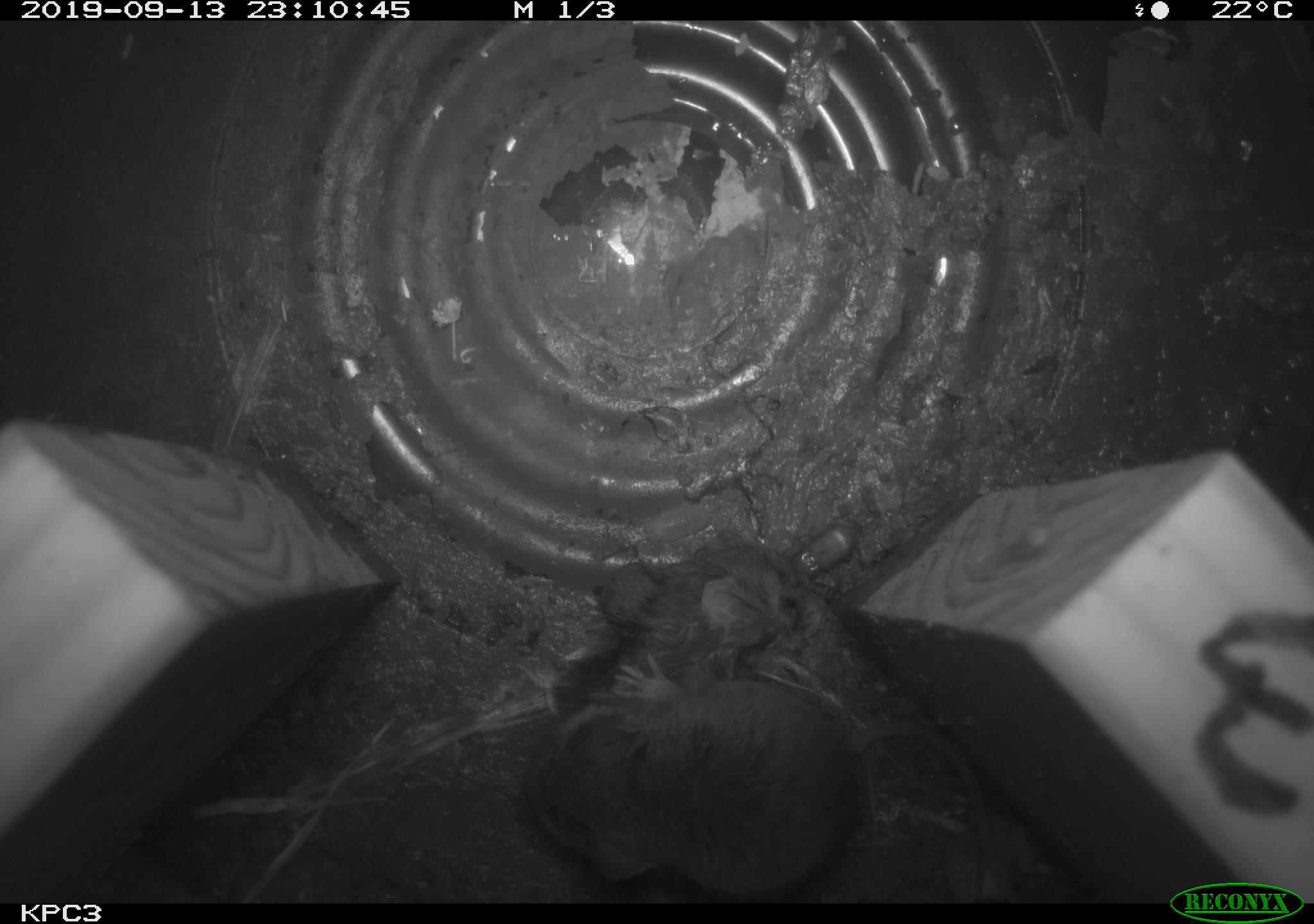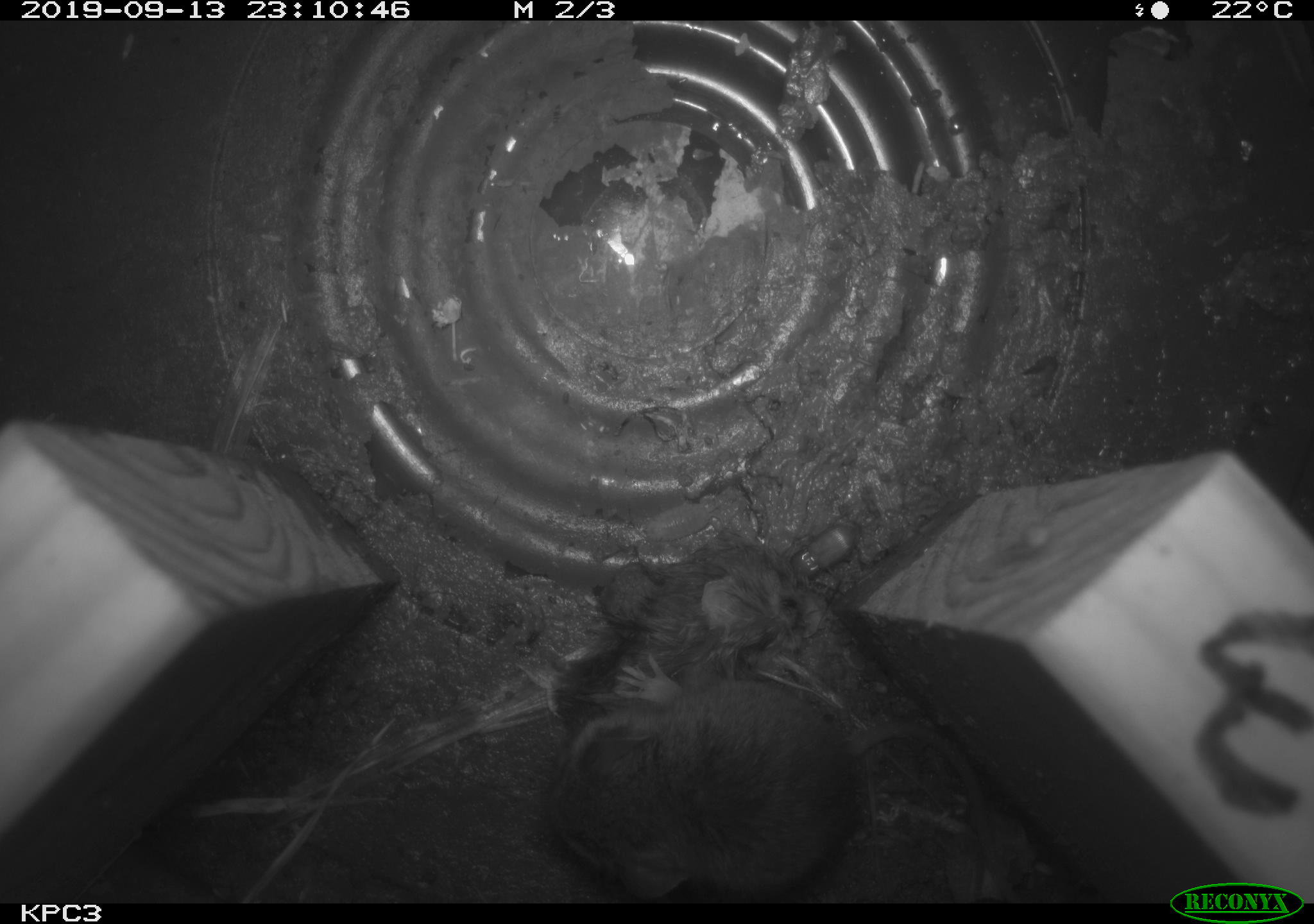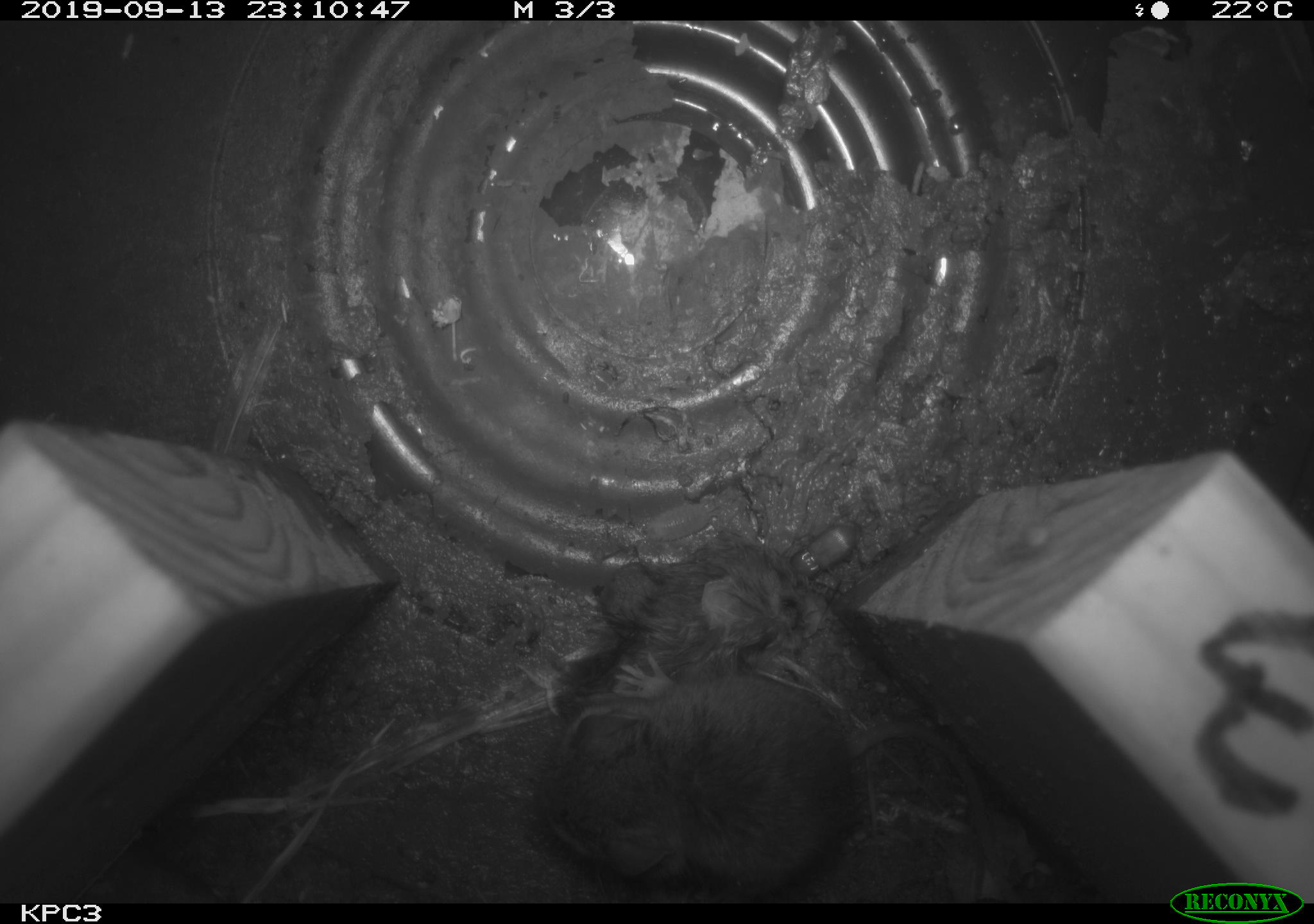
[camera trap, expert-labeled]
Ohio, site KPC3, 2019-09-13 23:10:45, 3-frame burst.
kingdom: Animalia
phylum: Chordata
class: Mammalia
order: Rodentia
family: Cricetidae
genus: Peromyscus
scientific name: Peromyscus leucopus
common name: white-footed mouse